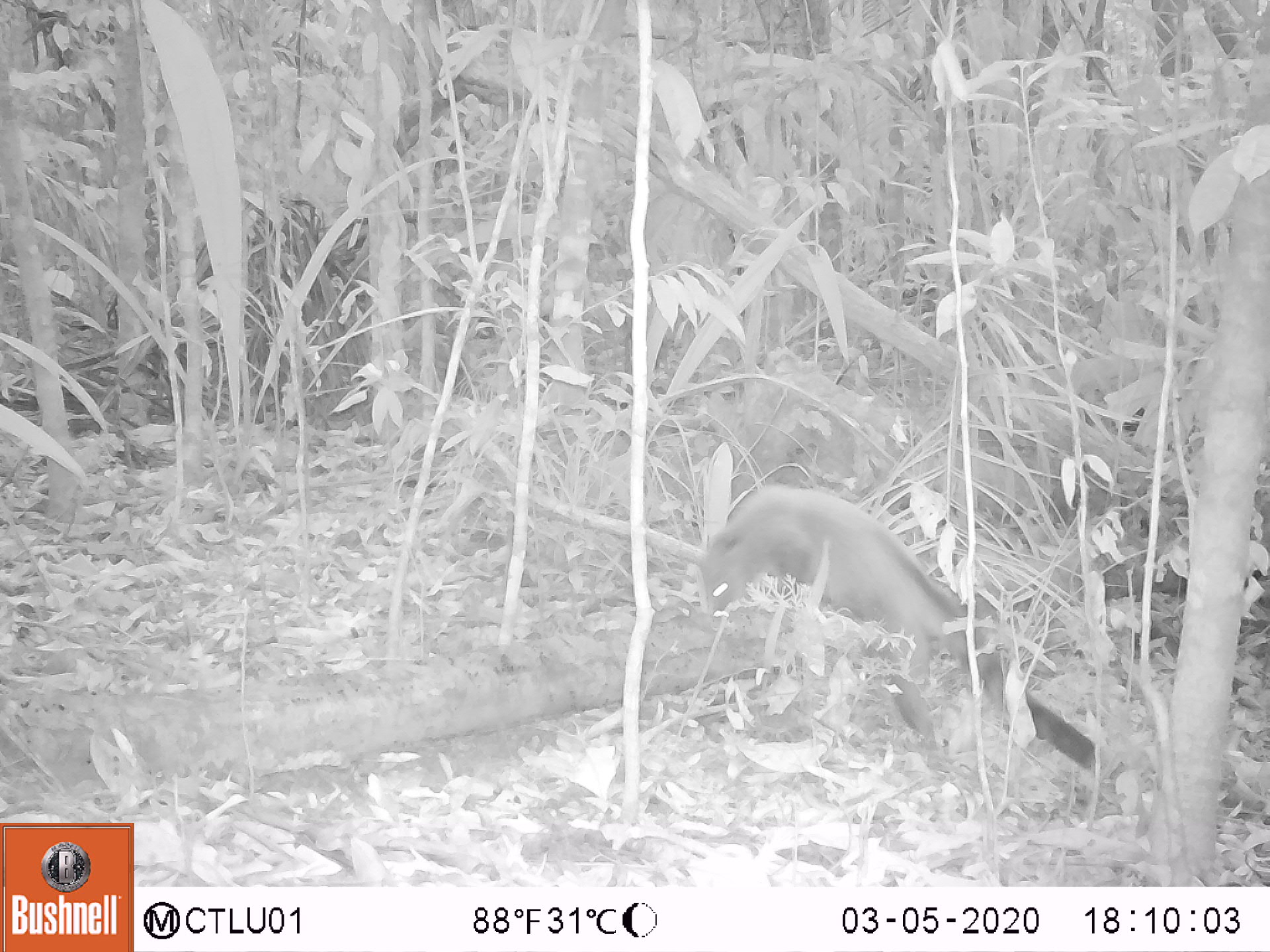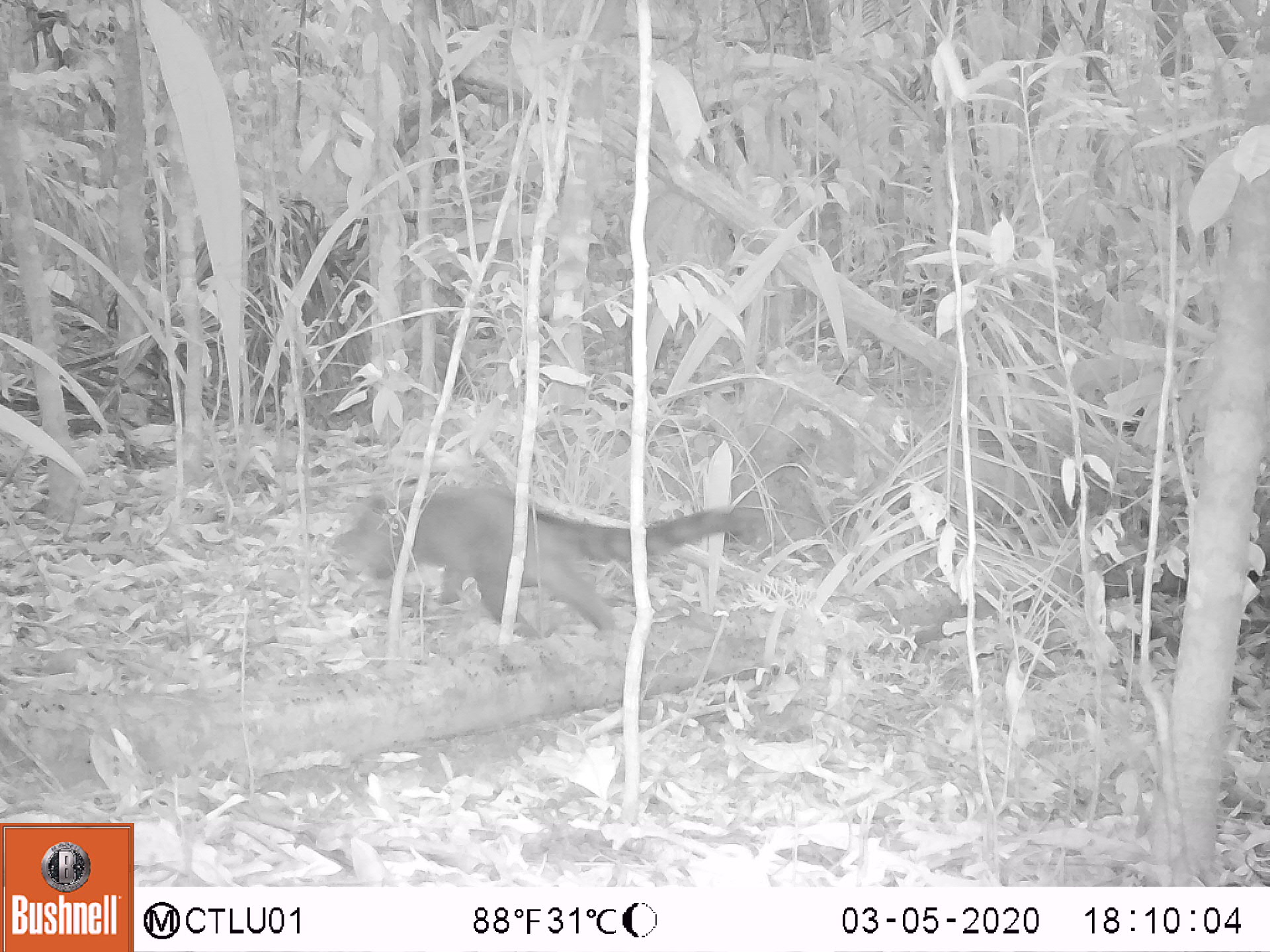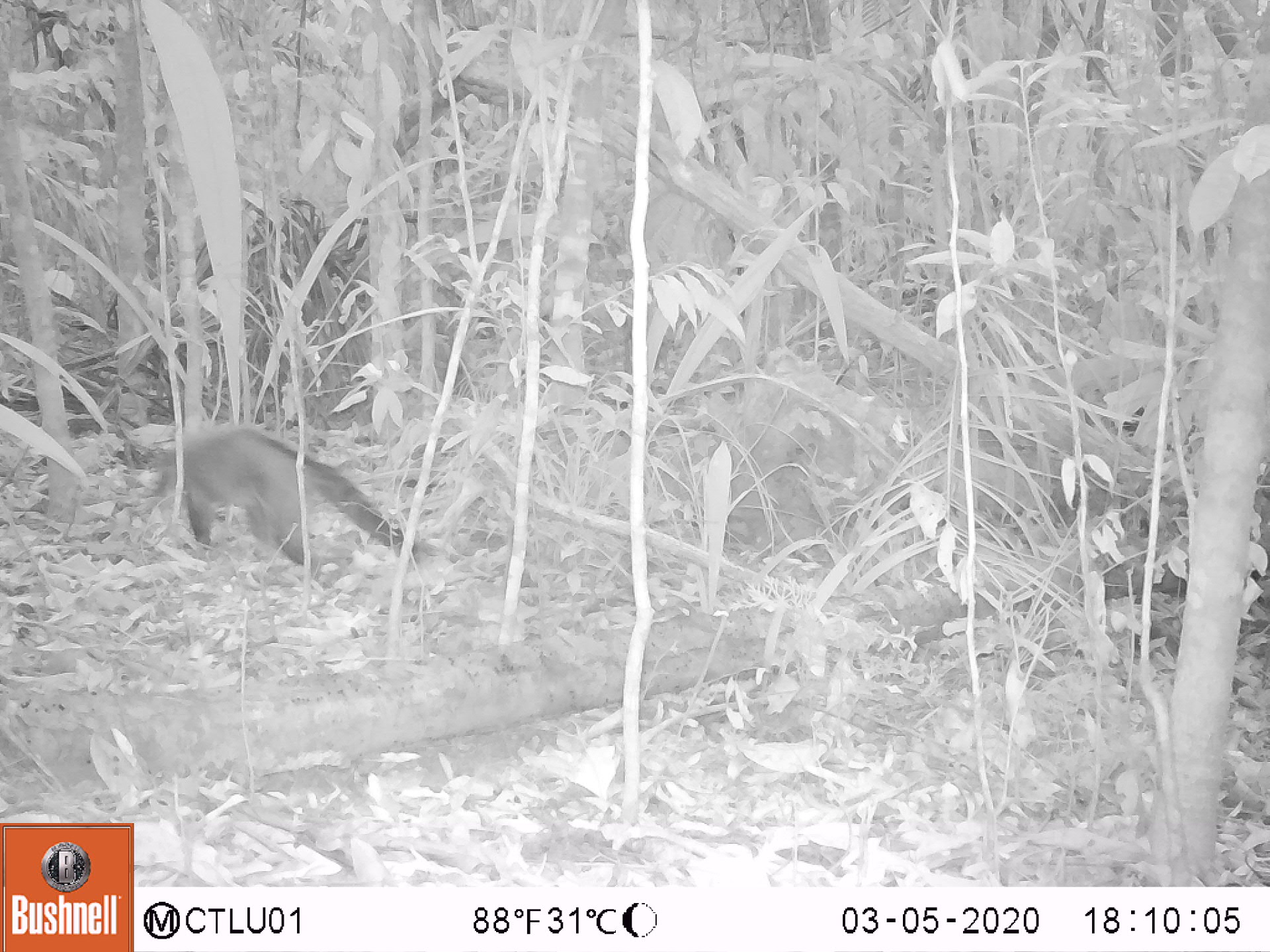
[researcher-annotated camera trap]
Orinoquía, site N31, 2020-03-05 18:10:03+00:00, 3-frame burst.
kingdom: Animalia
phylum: Chordata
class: Mammalia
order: Carnivora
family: Procyonidae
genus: Nasua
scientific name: Nasua nasua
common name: south american coati